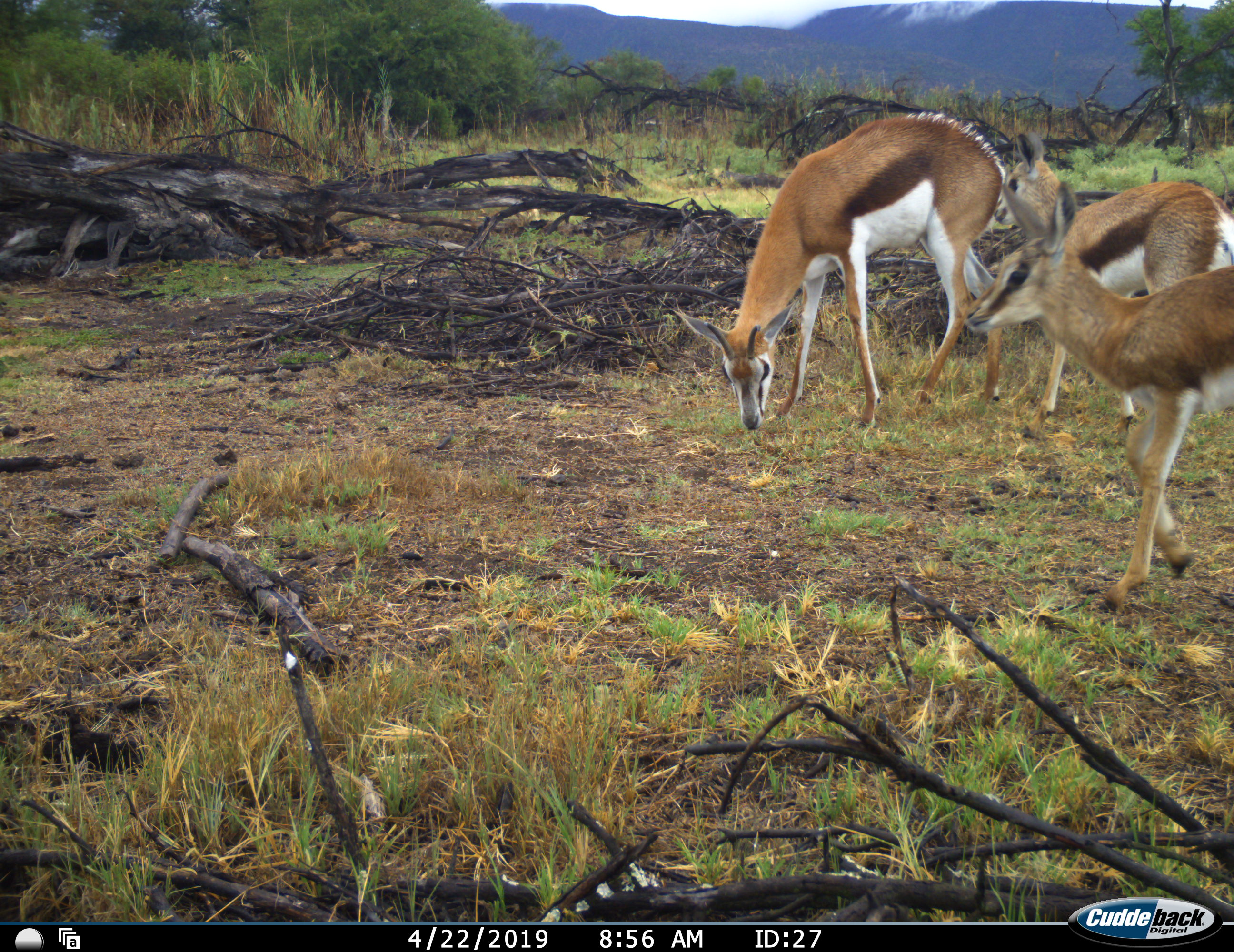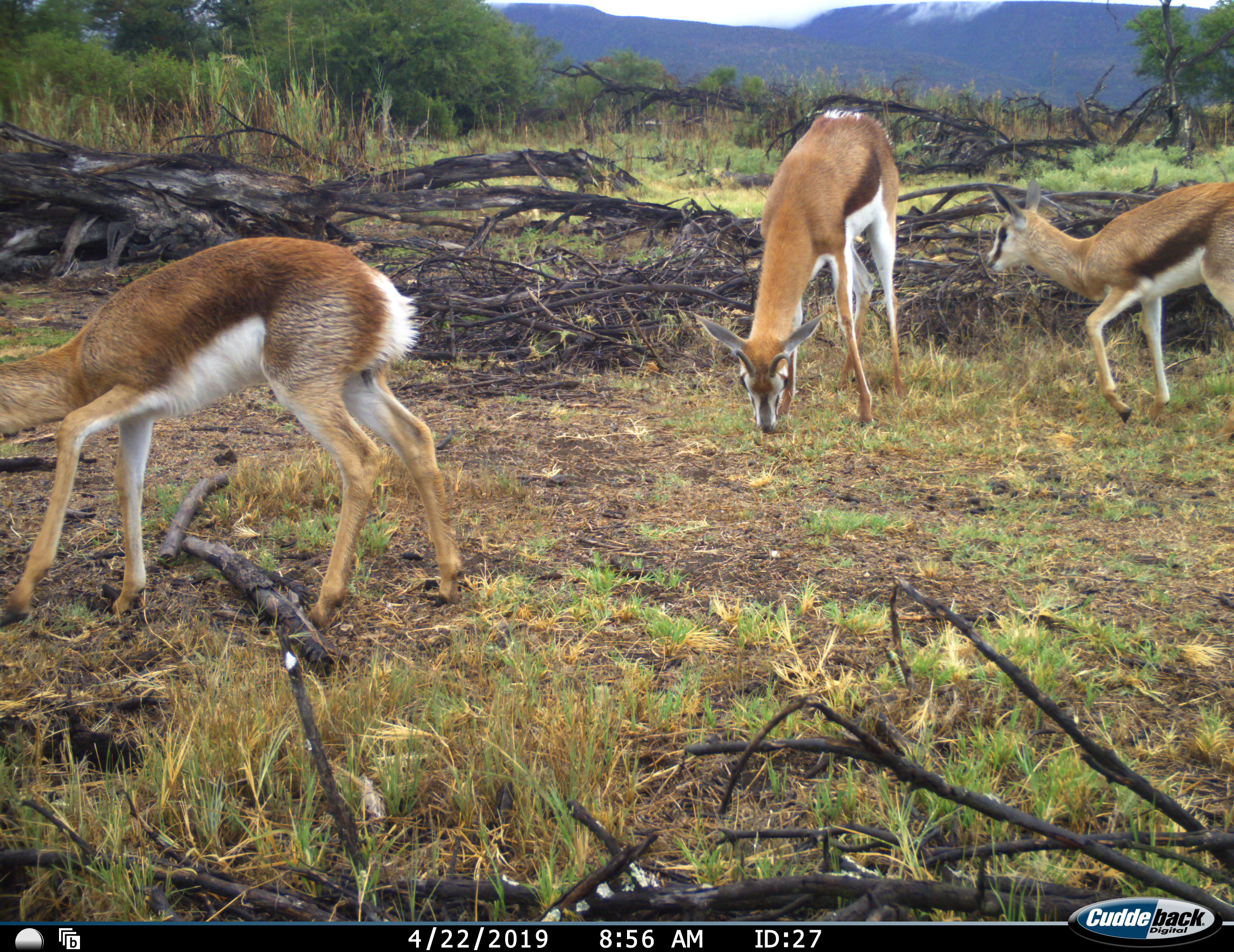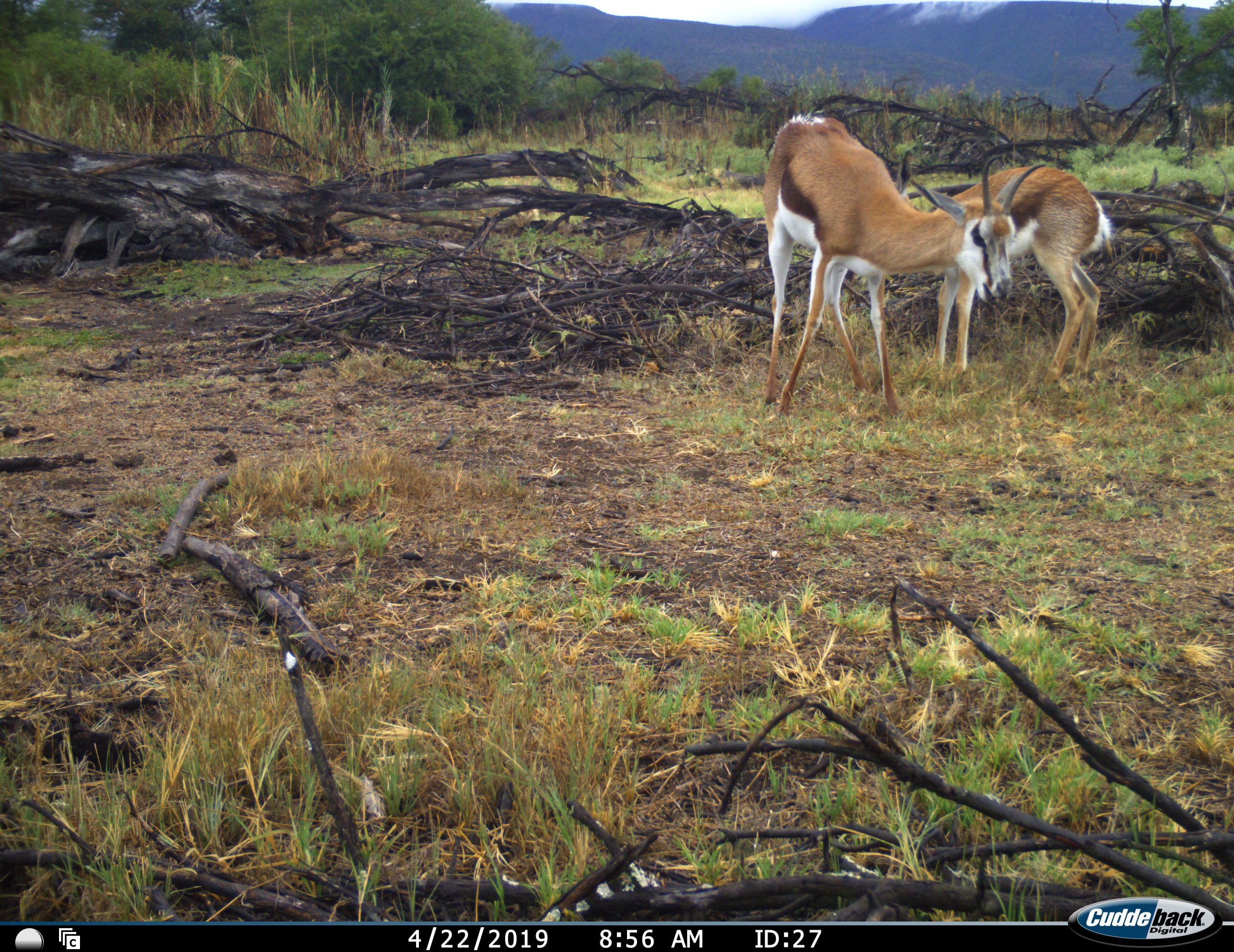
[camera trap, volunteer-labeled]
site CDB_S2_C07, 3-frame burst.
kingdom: Animalia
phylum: Chordata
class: Mammalia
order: Artiodactyla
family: Bovidae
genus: Antidorcas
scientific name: Antidorcas marsupialis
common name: springbok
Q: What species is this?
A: Springbok (Antidorcas marsupialis).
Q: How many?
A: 3.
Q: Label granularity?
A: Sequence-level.